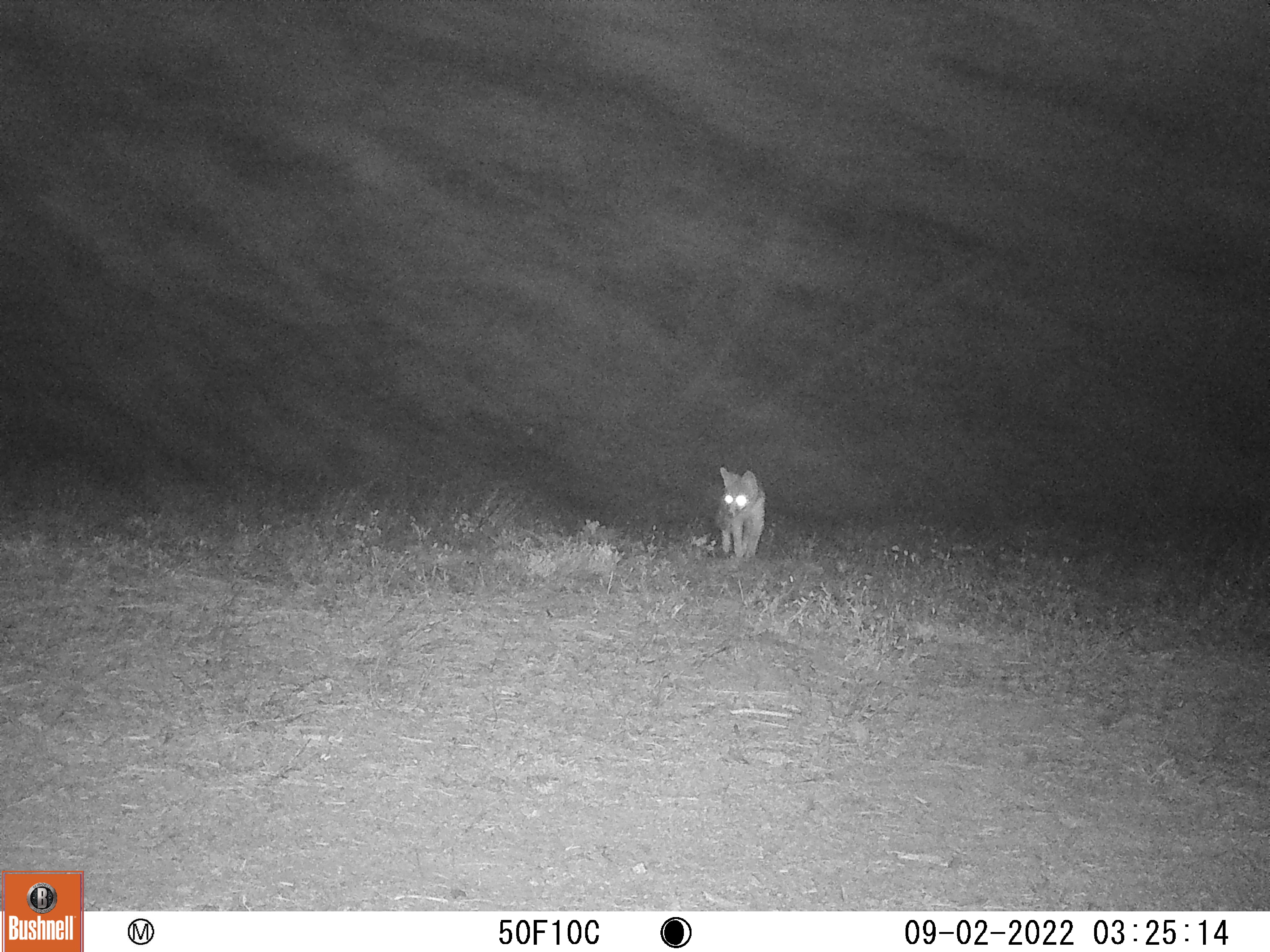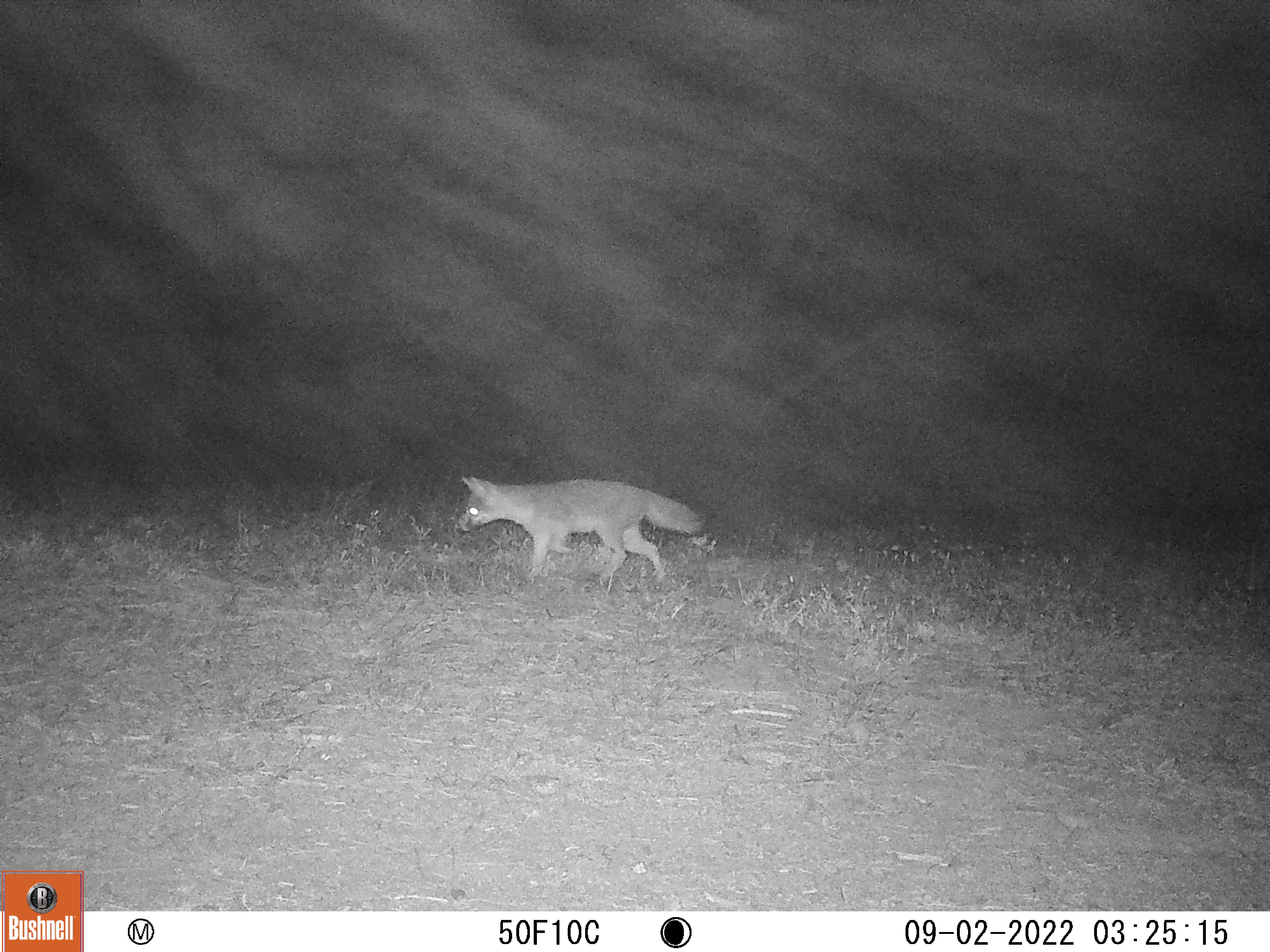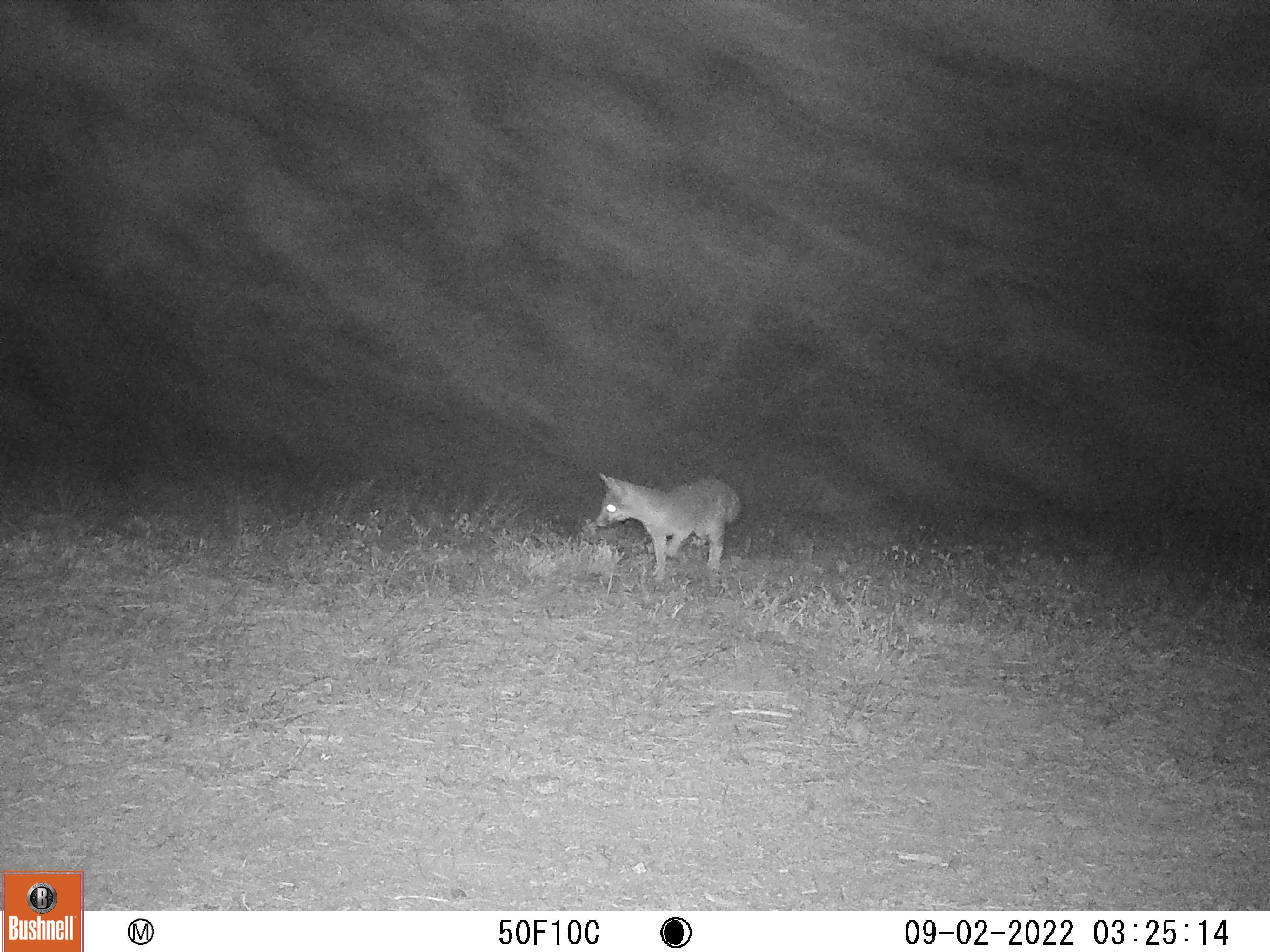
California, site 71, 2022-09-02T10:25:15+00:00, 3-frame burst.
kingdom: Animalia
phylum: Chordata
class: Mammalia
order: Carnivora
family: Canidae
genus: Urocyon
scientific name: Urocyon cinereoargenteus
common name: gray fox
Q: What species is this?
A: Gray fox (Urocyon cinereoargenteus).